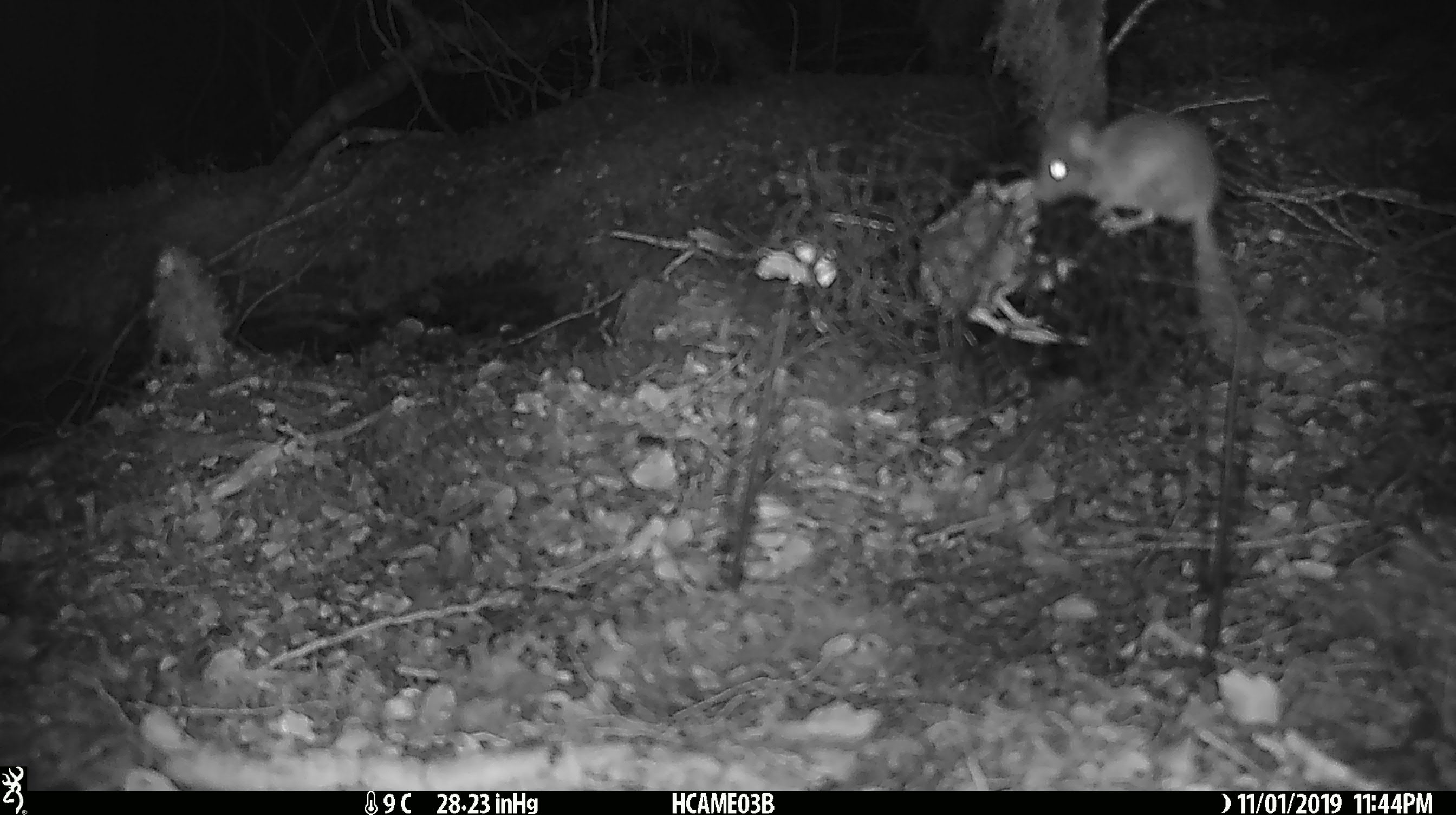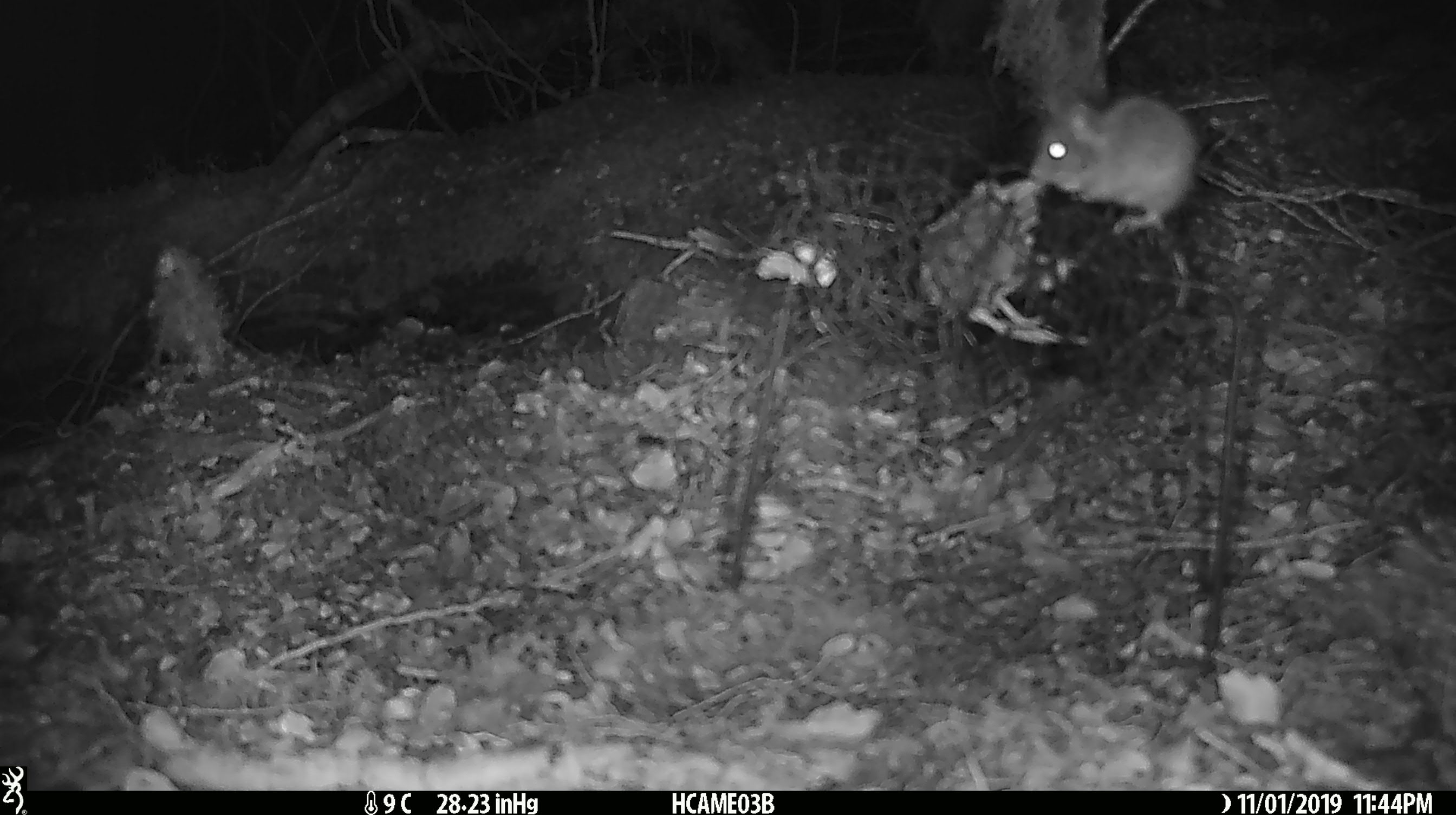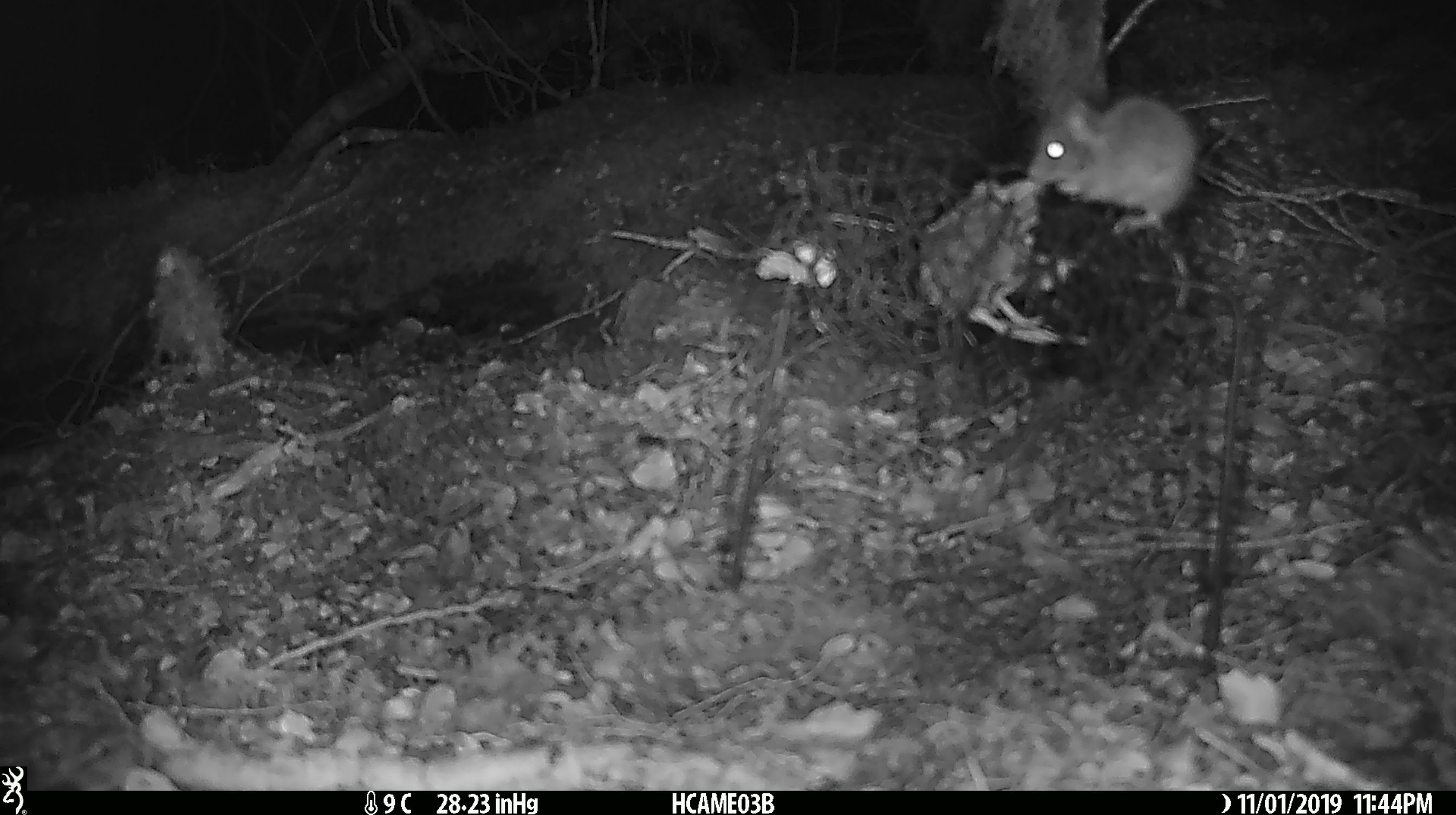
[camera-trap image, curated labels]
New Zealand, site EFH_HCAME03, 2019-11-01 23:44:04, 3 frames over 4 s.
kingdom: Animalia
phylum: Chordata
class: Mammalia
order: Rodentia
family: Muridae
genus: Mus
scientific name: Mus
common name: mouse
Mouse (Mus).